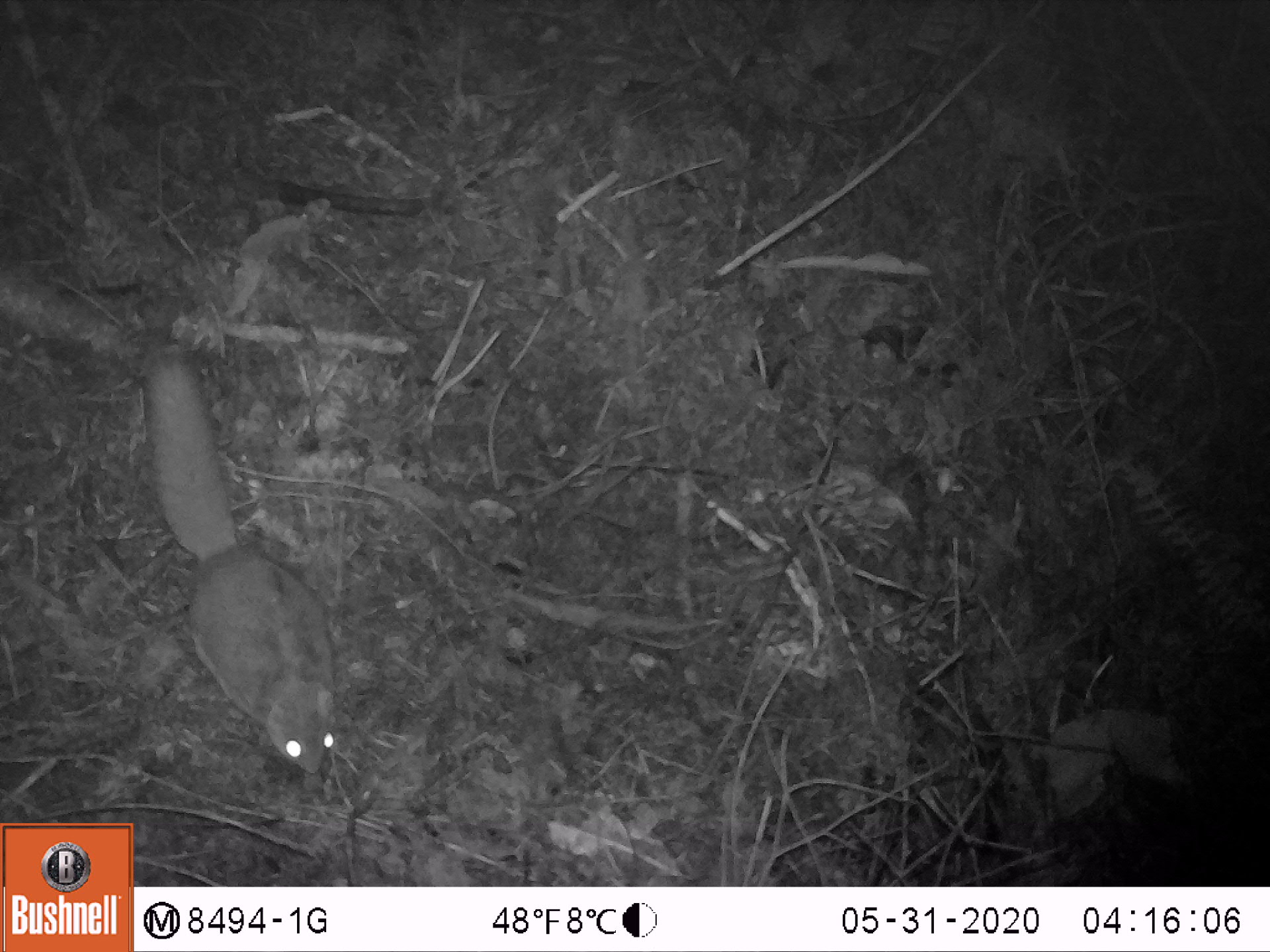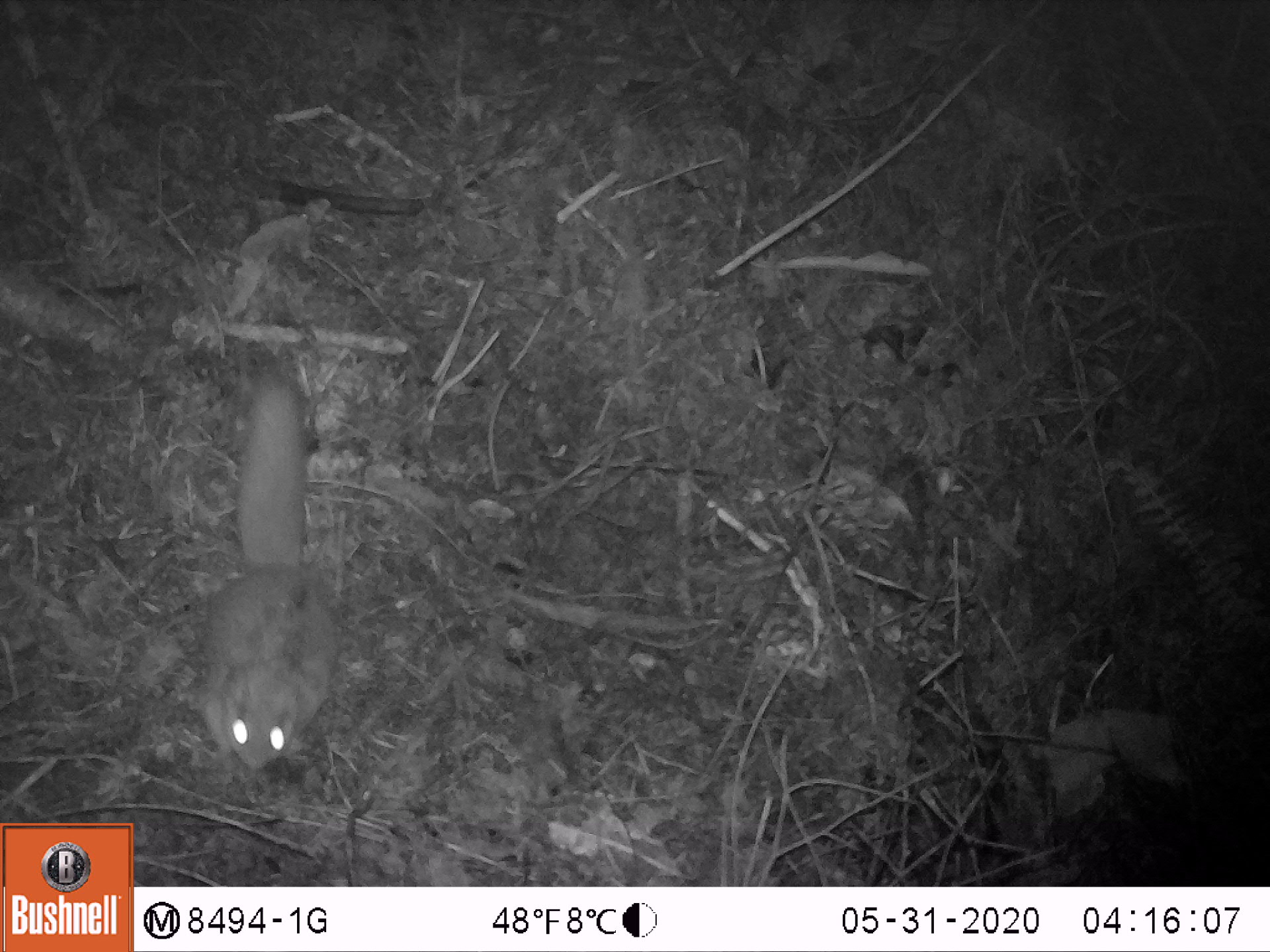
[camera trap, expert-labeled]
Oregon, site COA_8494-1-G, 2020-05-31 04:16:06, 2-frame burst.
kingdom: Animalia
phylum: Chordata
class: Mammalia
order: Rodentia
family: Sciuridae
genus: Tamiasciurus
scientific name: Tamiasciurus douglasii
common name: douglas squirrel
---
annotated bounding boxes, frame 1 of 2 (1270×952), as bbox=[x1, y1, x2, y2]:
douglas squirrel: bbox=[137, 359, 340, 784]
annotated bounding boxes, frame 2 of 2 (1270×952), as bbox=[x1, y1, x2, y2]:
douglas squirrel: bbox=[192, 368, 346, 777]